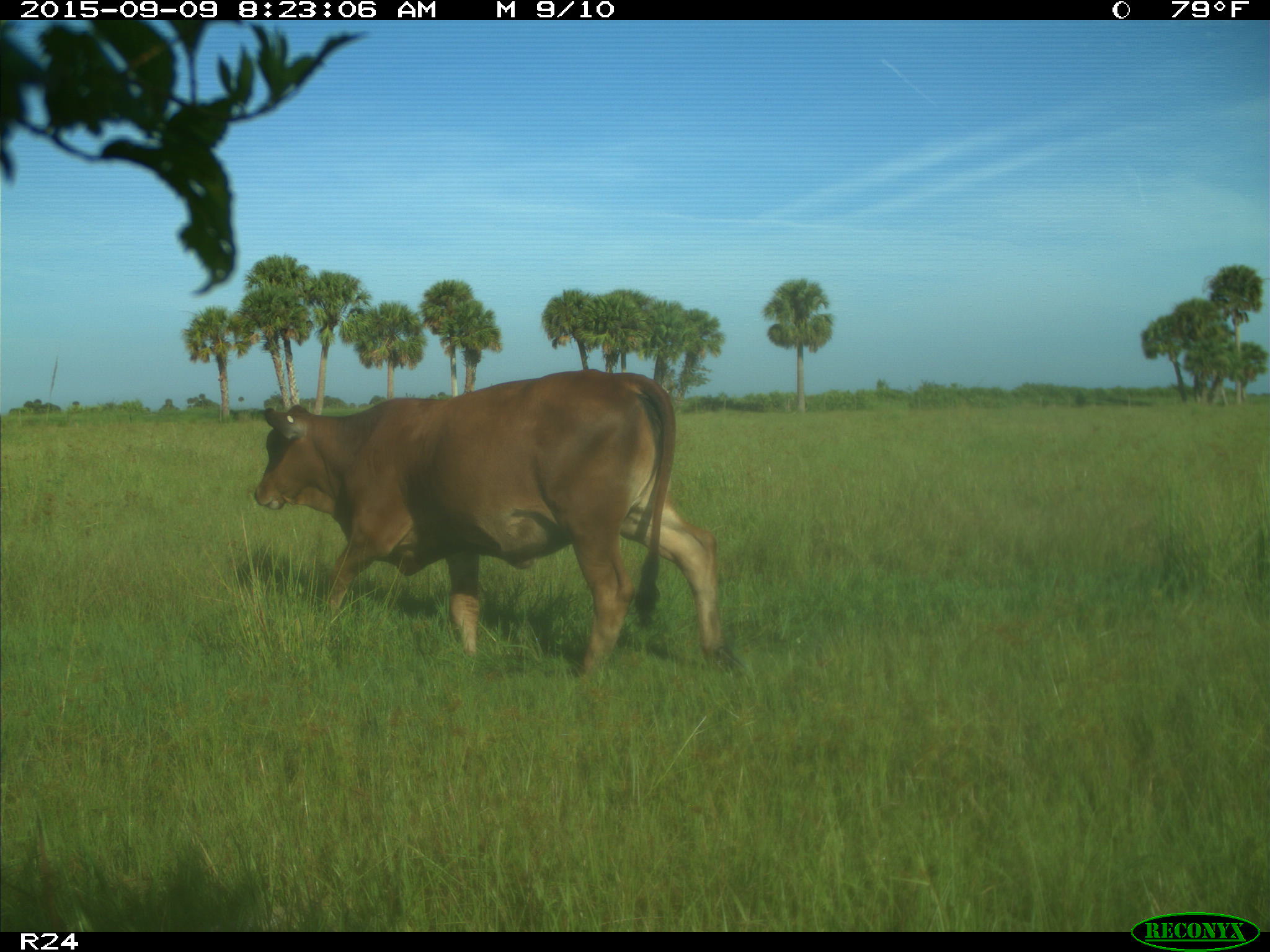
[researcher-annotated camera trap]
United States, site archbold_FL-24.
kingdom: Animalia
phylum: Chordata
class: Mammalia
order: Artiodactyla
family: Bovidae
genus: Bos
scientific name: Bos taurus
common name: domestic cow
Bos taurus (domestic cow).